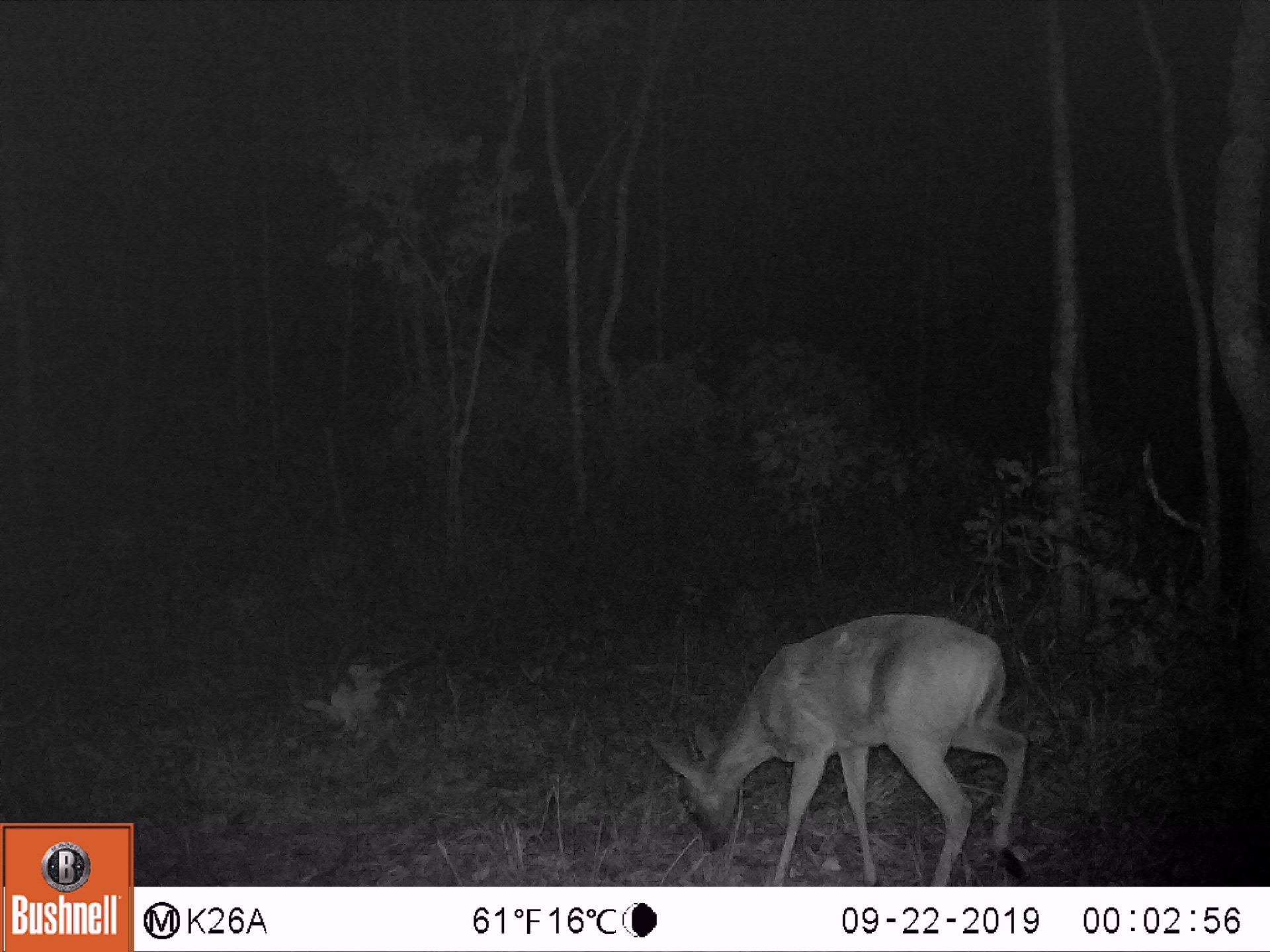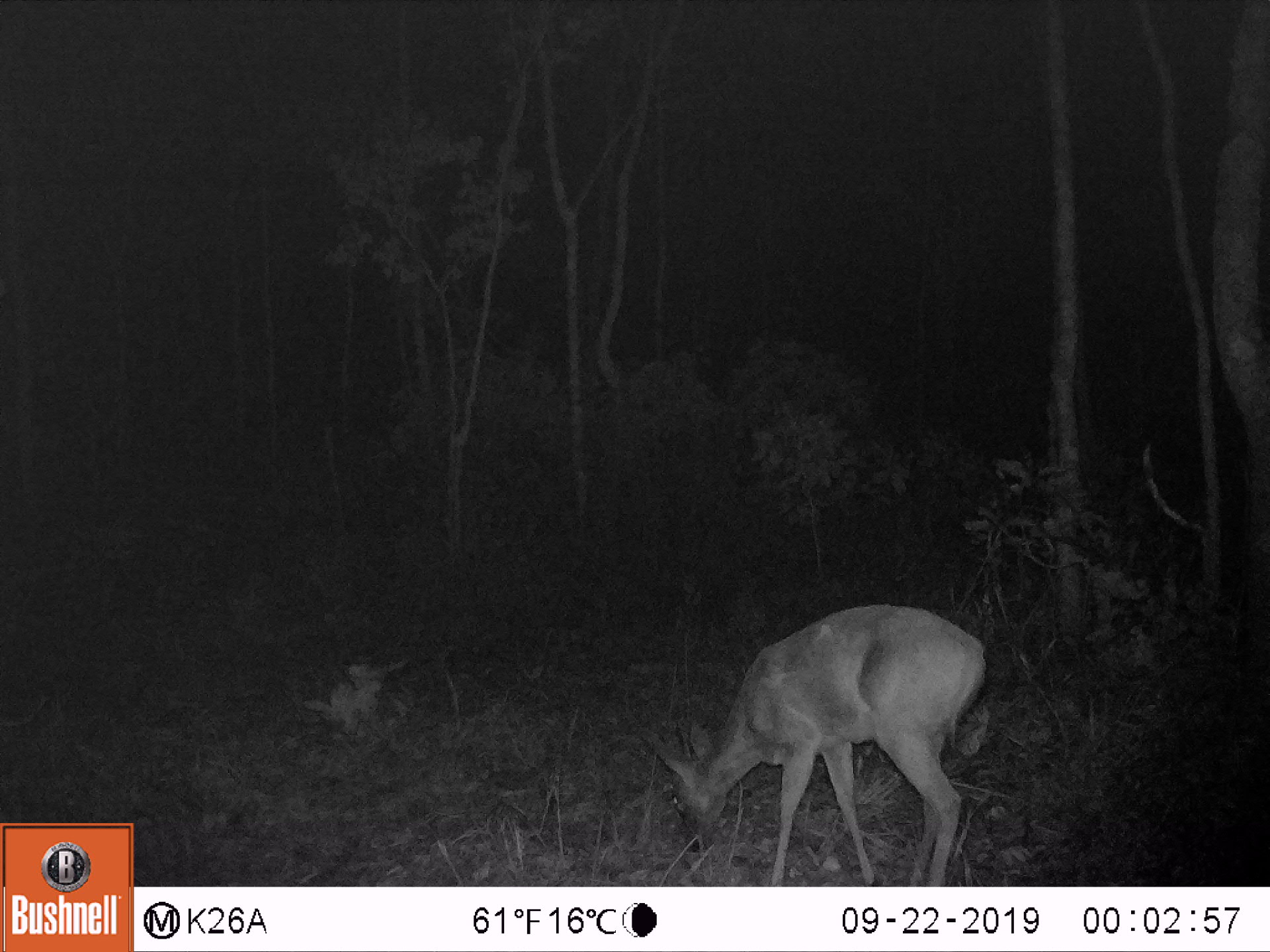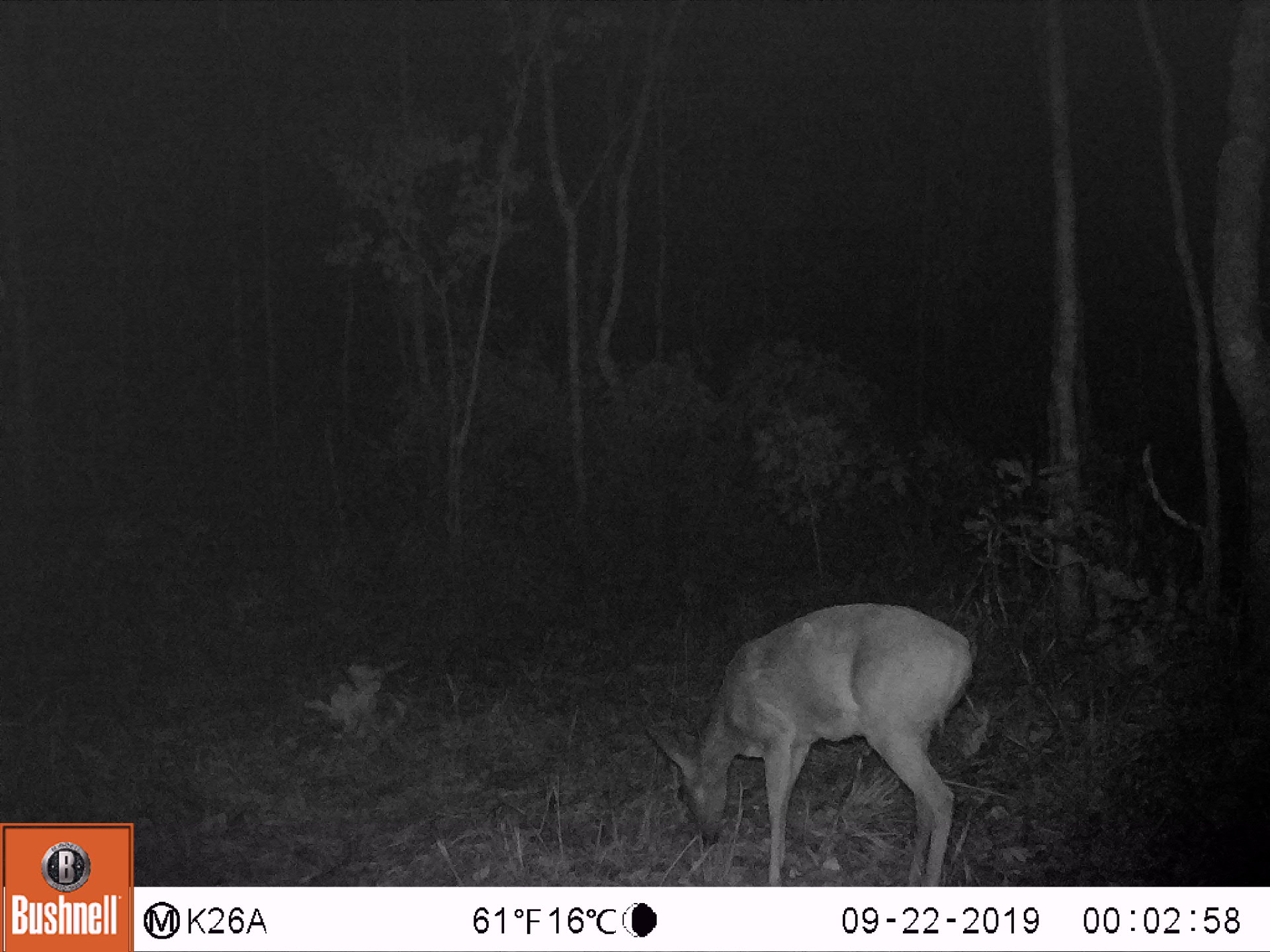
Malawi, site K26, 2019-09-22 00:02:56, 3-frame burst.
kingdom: Animalia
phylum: Chordata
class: Mammalia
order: Artiodactyla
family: Bovidae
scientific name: Antilopinae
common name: small antelope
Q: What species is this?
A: Small antelope (Antilopinae).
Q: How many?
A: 1.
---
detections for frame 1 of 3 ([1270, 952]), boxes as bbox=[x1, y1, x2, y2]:
small antelope: bbox=[648, 609, 1025, 877]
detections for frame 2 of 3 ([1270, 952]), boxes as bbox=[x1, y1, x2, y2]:
small antelope: bbox=[659, 607, 987, 877]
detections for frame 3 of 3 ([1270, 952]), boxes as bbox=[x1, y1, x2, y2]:
small antelope: bbox=[648, 600, 973, 872]